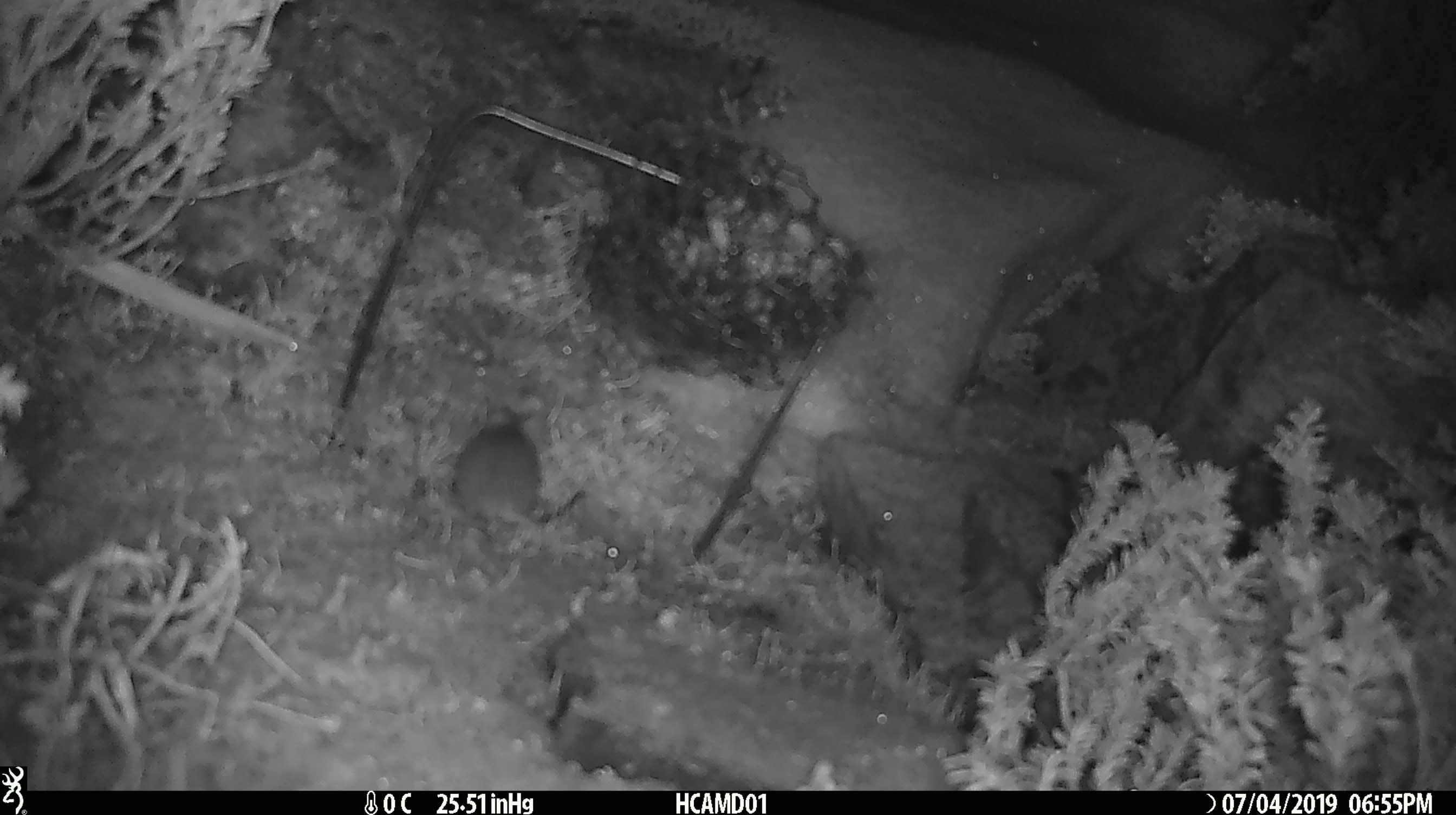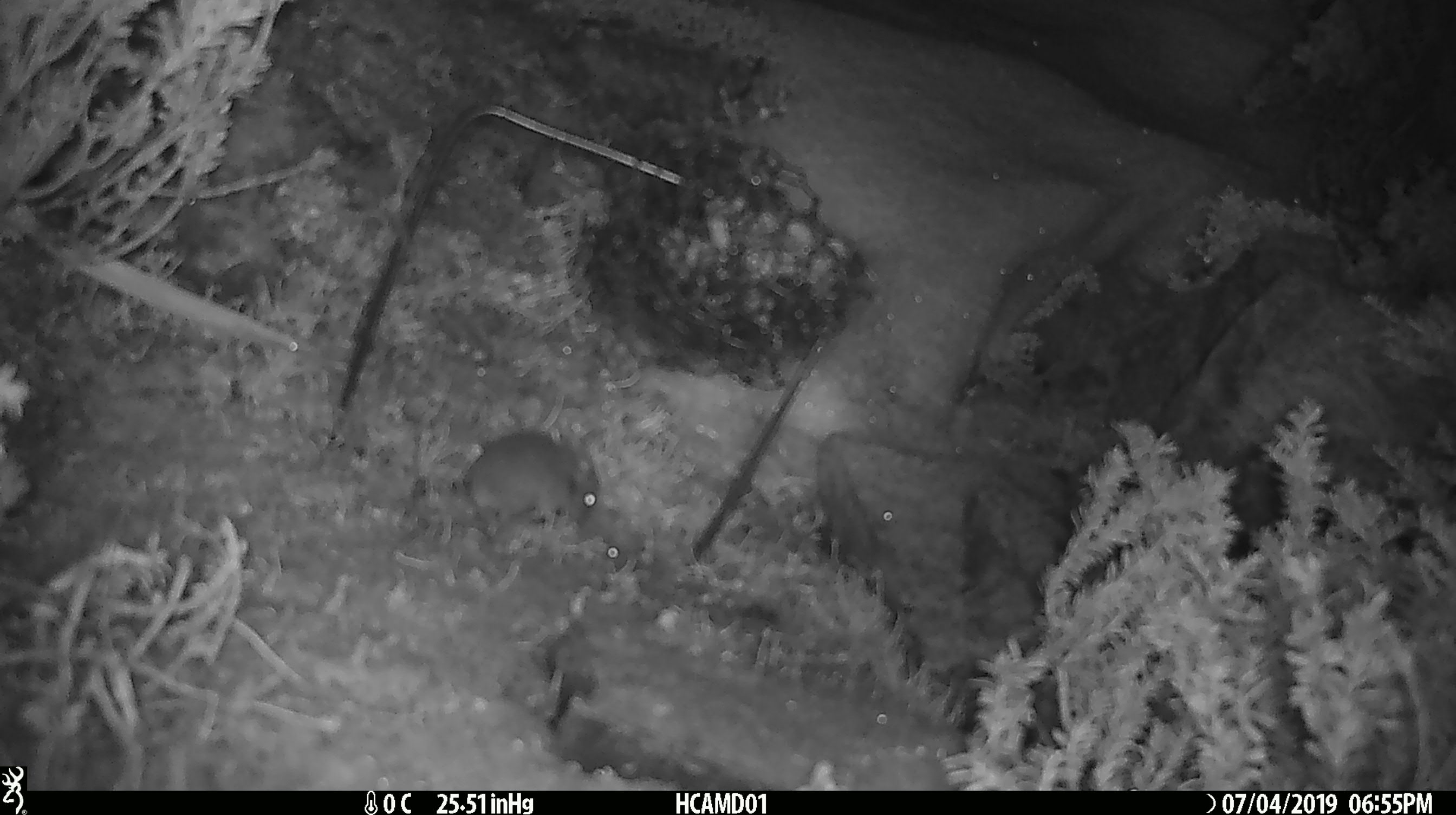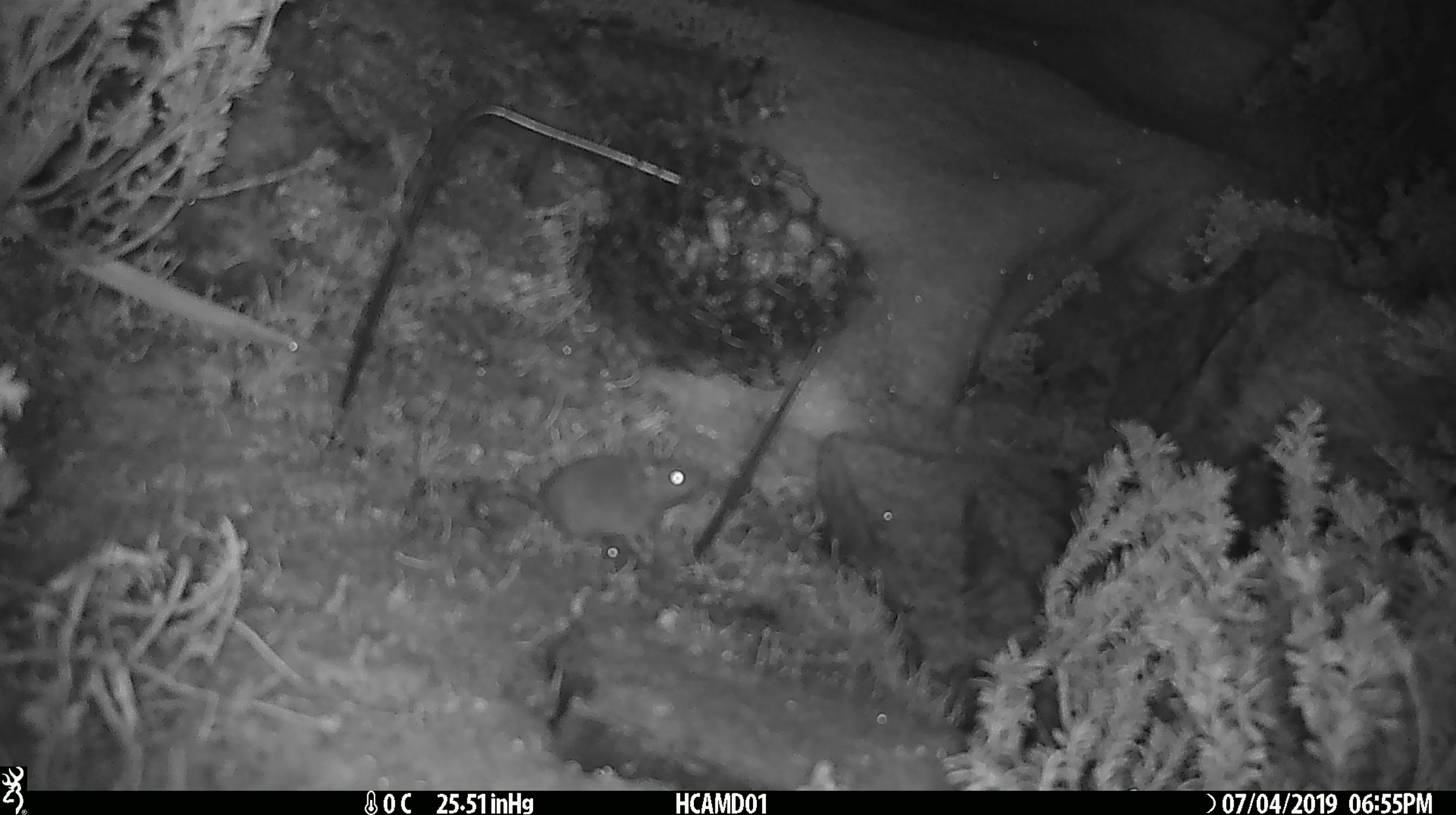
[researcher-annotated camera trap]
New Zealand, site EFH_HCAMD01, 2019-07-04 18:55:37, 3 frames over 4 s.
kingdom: Animalia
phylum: Chordata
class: Mammalia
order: Rodentia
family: Muridae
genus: Mus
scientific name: Mus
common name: mouse